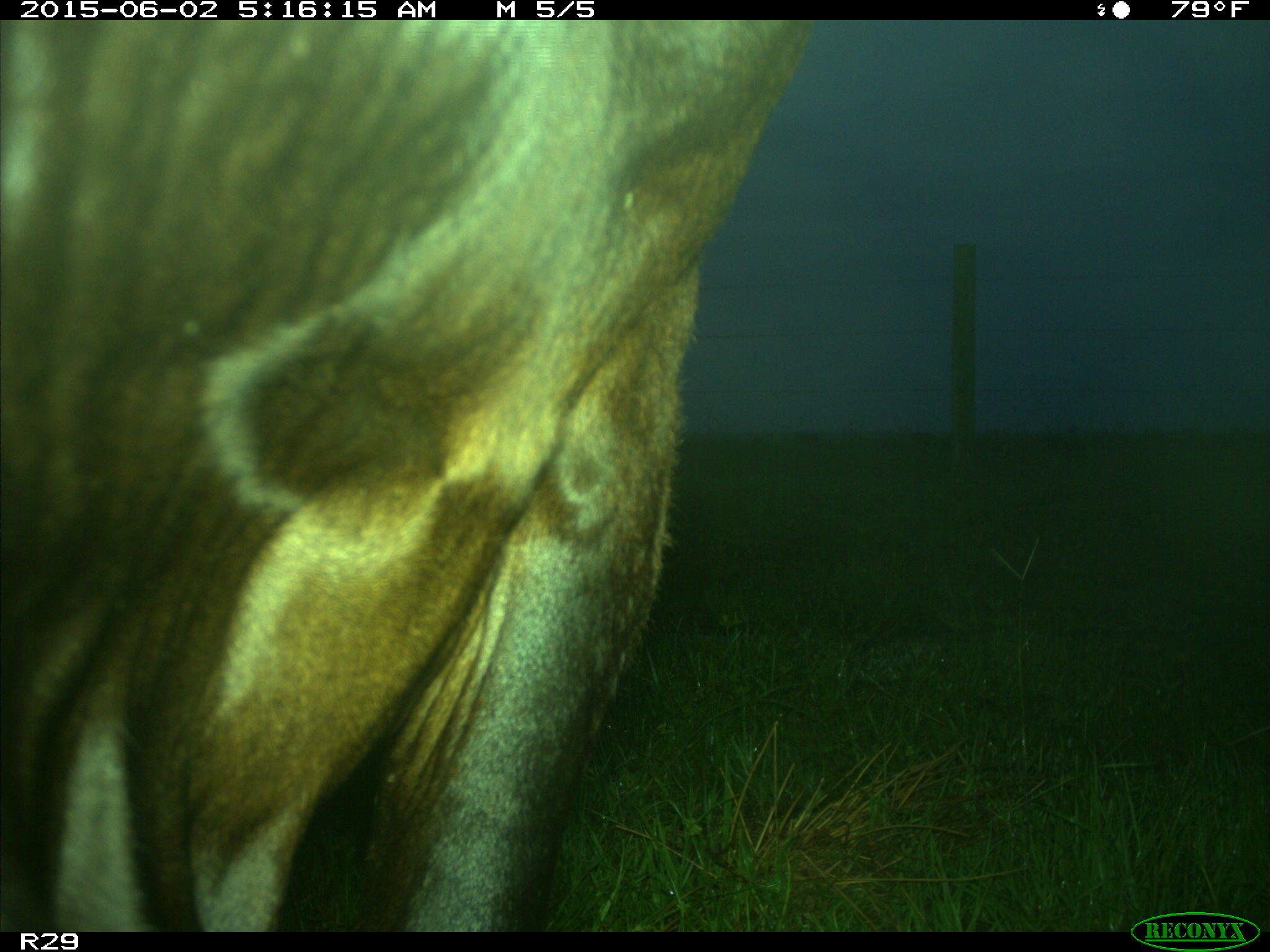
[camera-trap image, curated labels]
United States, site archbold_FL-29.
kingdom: Animalia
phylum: Chordata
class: Mammalia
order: Artiodactyla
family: Bovidae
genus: Bos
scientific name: Bos taurus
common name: domestic cow